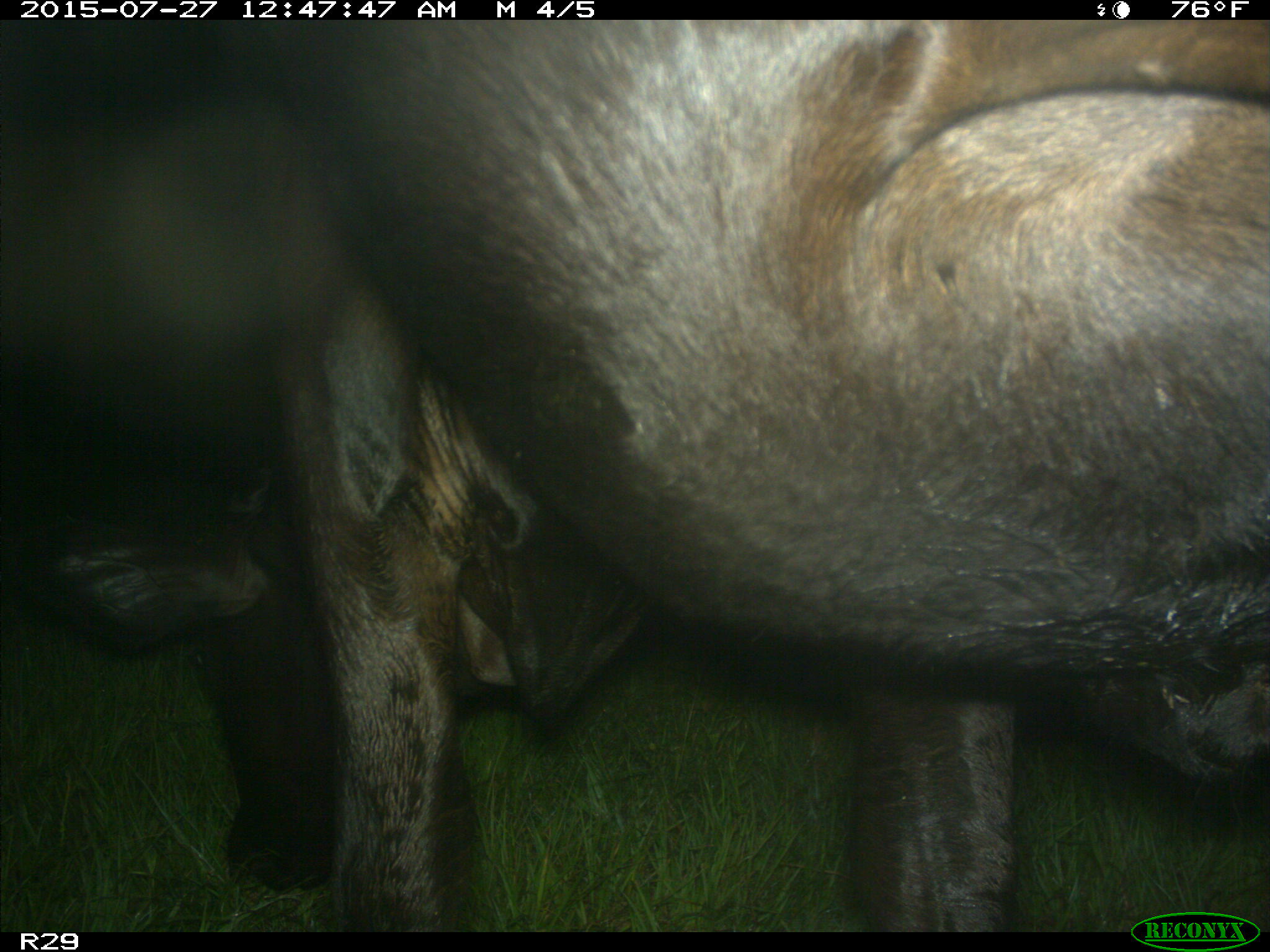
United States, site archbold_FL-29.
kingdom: Animalia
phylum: Chordata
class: Mammalia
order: Artiodactyla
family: Bovidae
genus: Bos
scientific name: Bos taurus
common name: domestic cow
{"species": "Bos taurus (domestic cow)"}